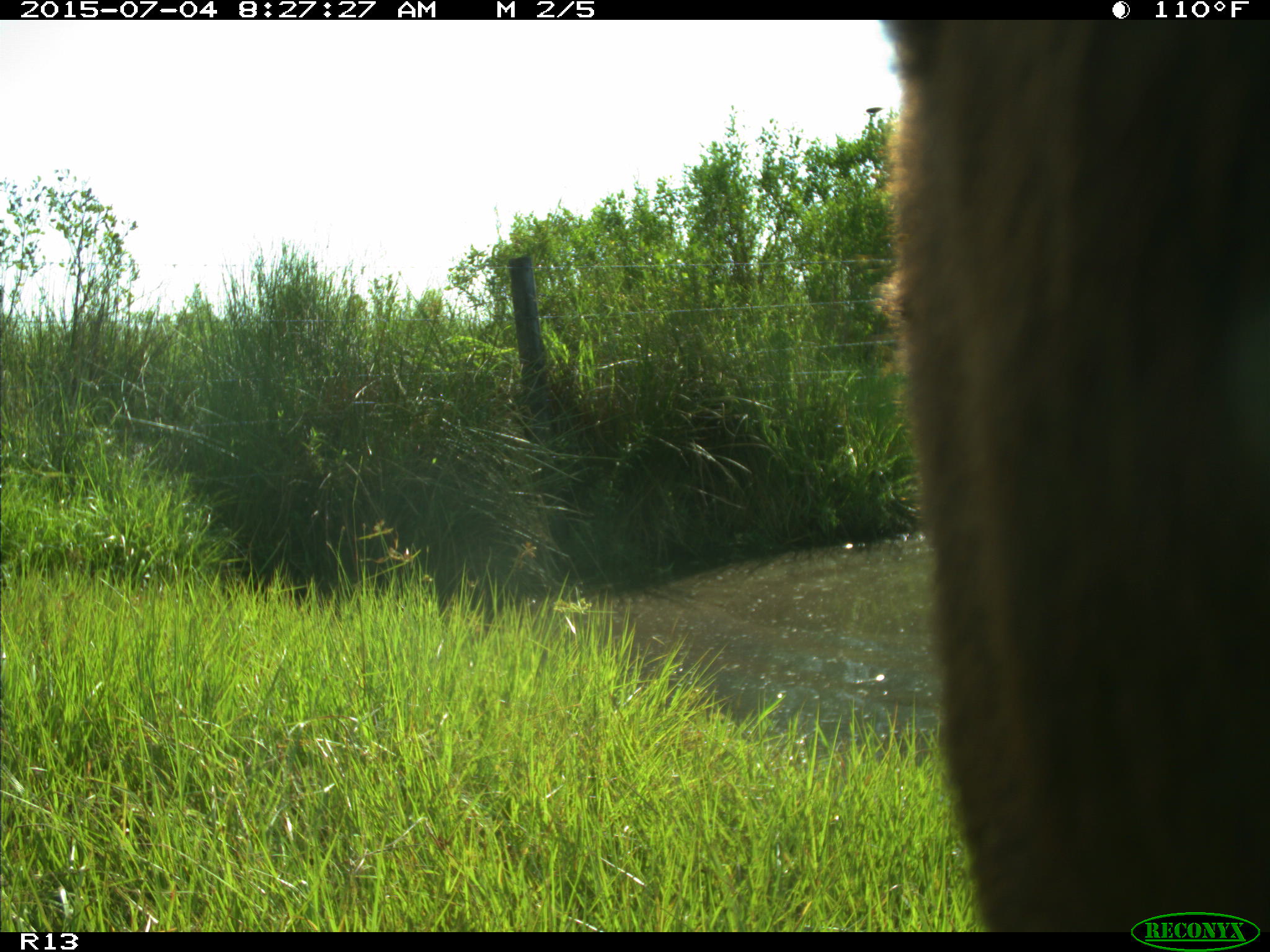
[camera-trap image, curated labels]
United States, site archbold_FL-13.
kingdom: Animalia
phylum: Chordata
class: Mammalia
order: Artiodactyla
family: Bovidae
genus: Bos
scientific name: Bos taurus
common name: domestic cow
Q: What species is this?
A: Bos taurus (domestic cow).